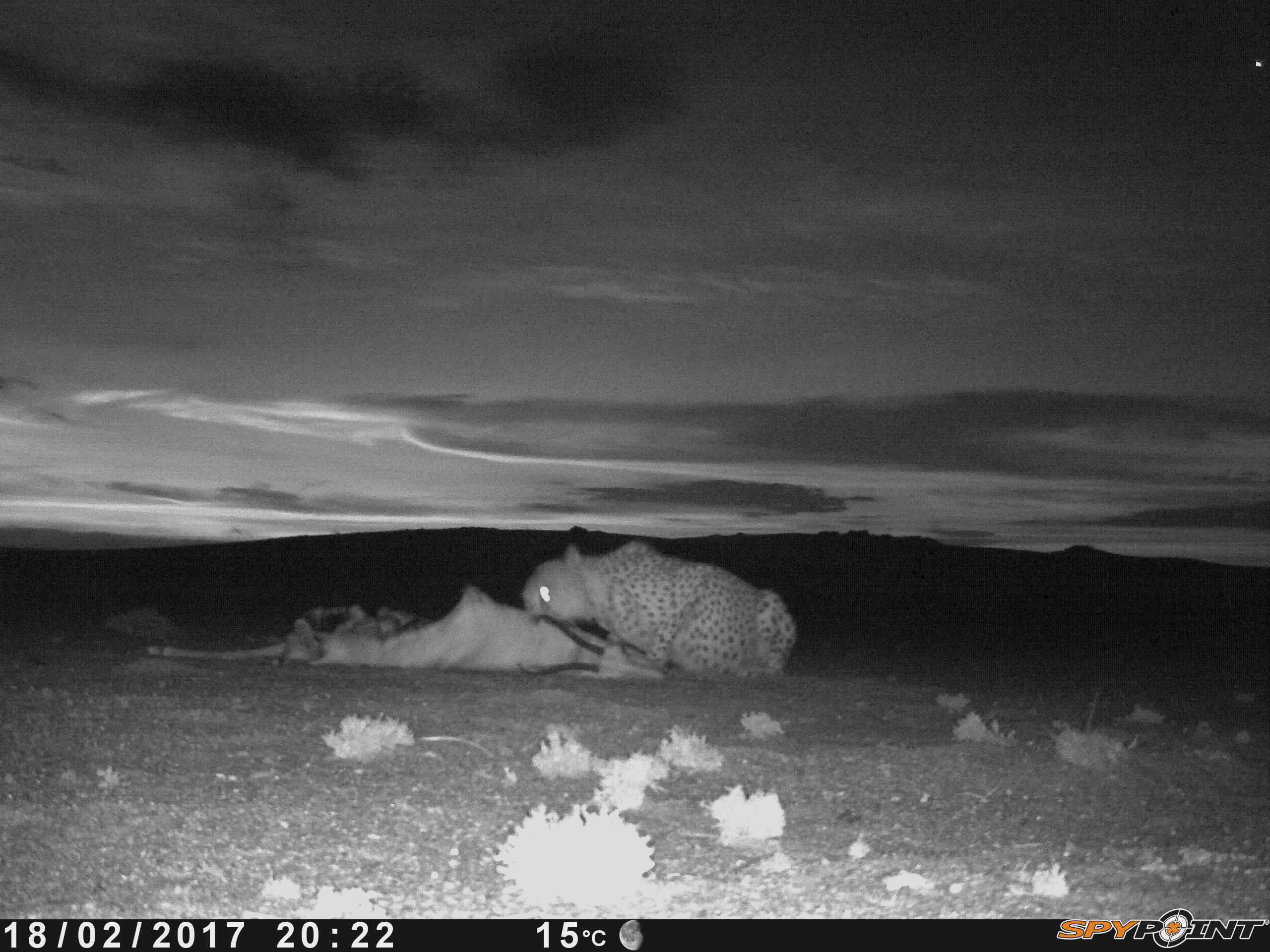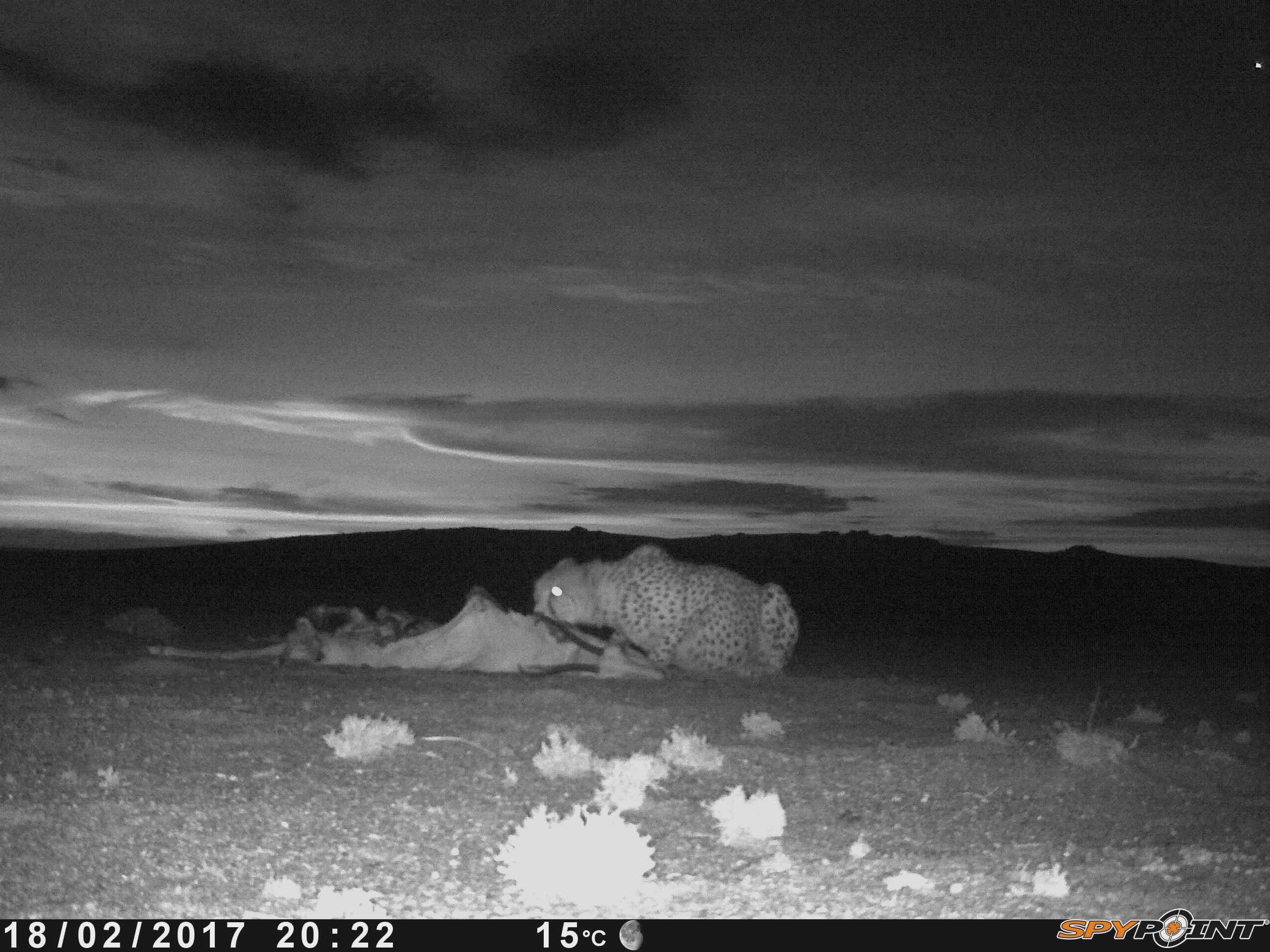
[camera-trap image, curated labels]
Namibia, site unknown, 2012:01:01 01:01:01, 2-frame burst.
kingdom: Animalia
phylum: Chordata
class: Mammalia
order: Carnivora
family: Felidae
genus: Acinonyx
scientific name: Acinonyx jubatus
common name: cheetah